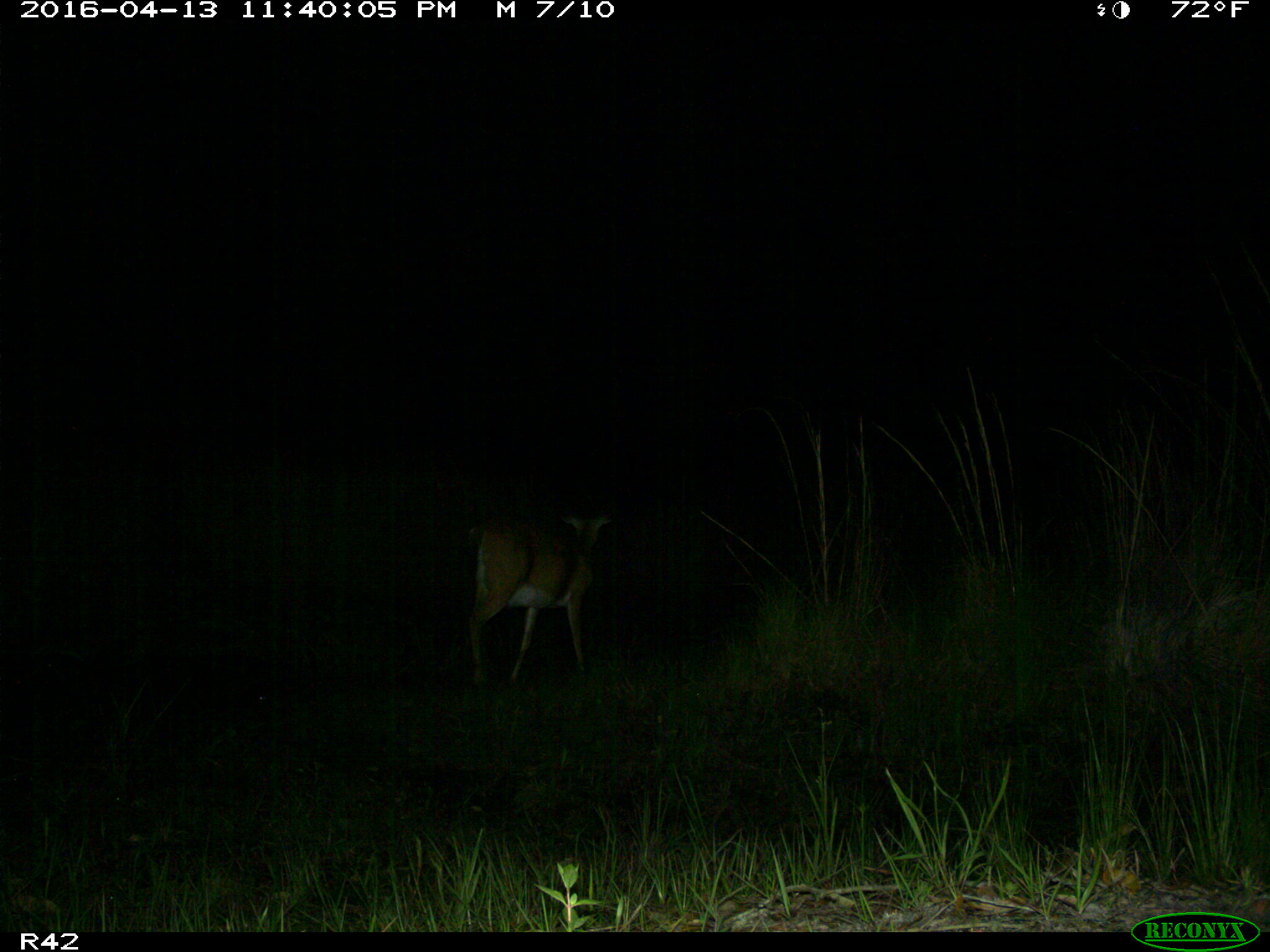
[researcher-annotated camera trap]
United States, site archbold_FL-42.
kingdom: Animalia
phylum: Chordata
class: Mammalia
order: Artiodactyla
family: Cervidae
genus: Odocoileus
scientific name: Odocoileus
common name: deer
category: unidentified deer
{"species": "unidentified deer (deer) (Odocoileus)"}